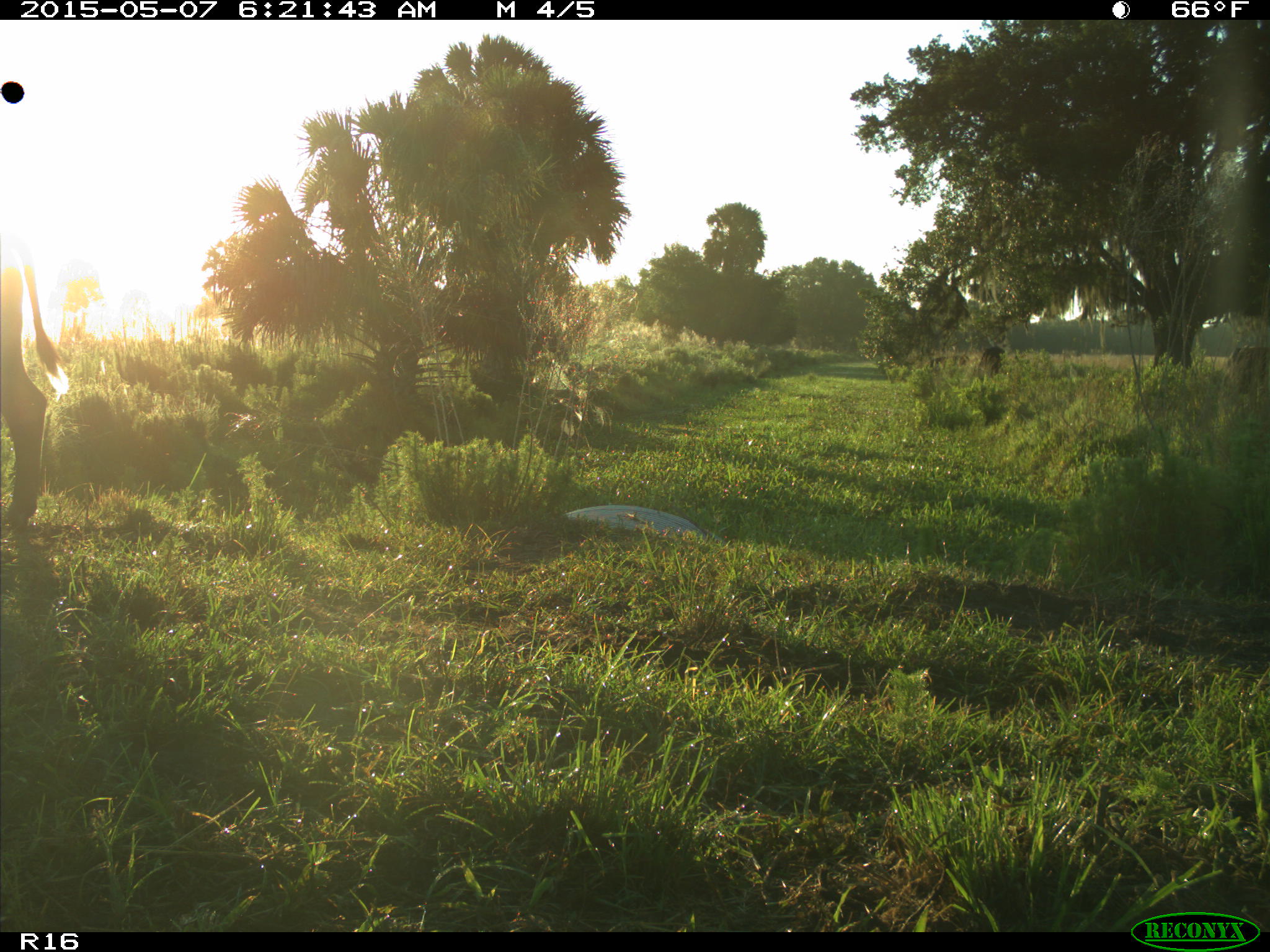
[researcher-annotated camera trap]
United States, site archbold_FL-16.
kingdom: Animalia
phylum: Chordata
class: Mammalia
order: Cingulata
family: Dasypodidae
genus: Dasypus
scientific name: Dasypus novemcinctus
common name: nine-banded armadillo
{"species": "Dasypus novemcinctus (nine-banded armadillo)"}